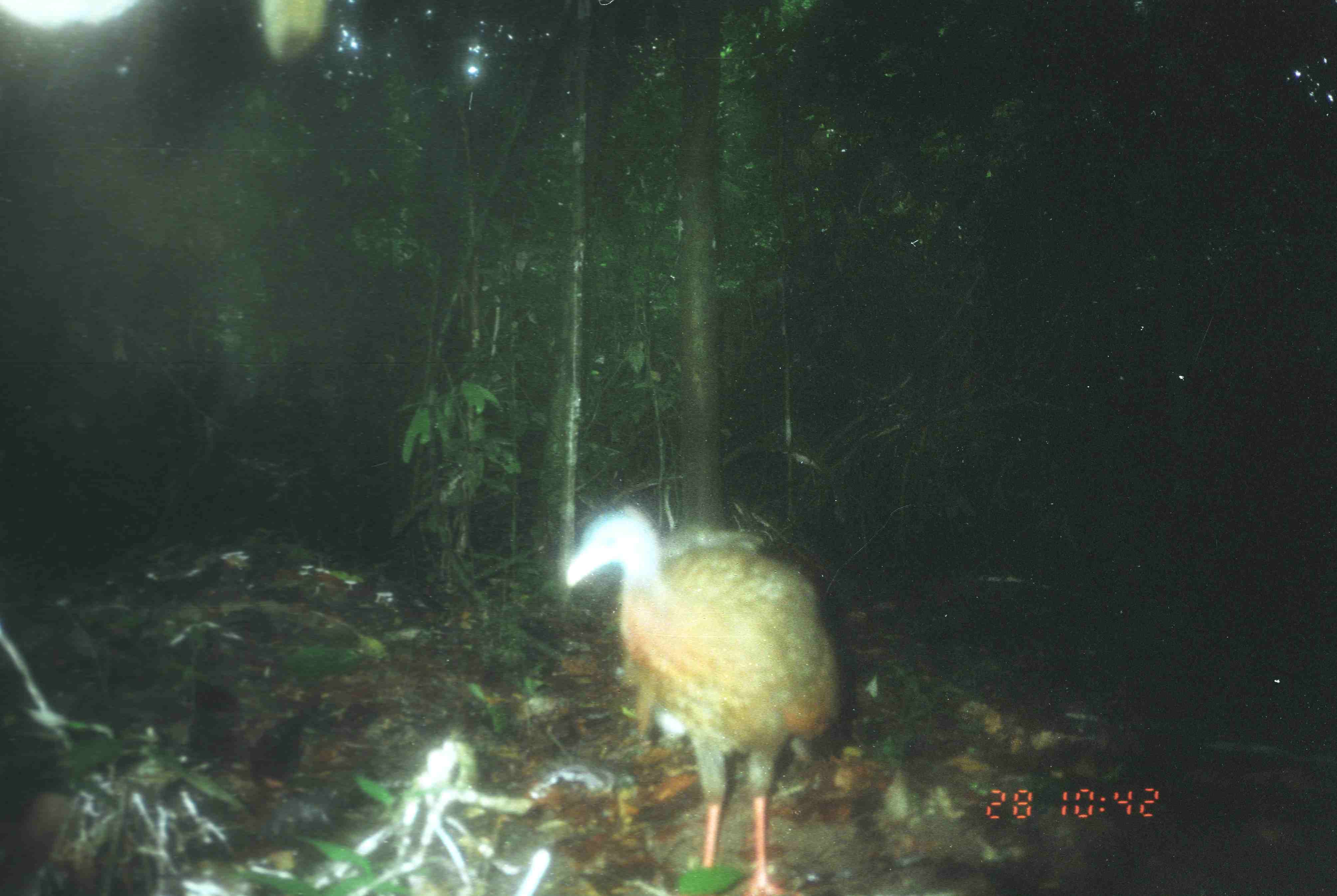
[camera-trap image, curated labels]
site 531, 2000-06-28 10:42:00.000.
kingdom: Animalia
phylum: Chordata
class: Aves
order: Galliformes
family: Phasianidae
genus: Argusianus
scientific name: Argusianus argus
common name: great argus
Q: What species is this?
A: Argusianus argus (great argus).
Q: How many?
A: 1.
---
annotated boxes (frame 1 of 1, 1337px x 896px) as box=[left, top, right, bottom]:
argusianus argus: box=[562, 497, 843, 896]